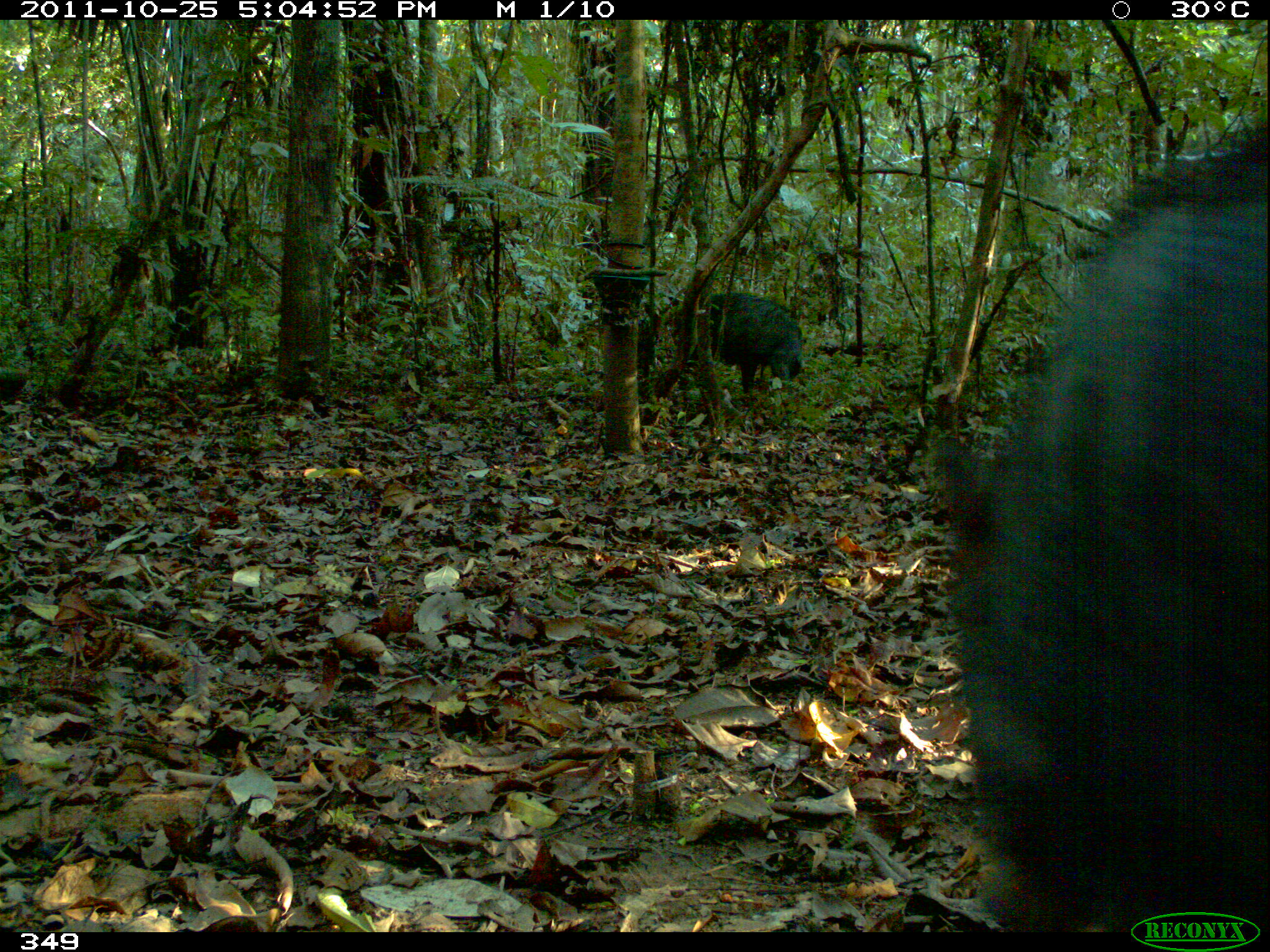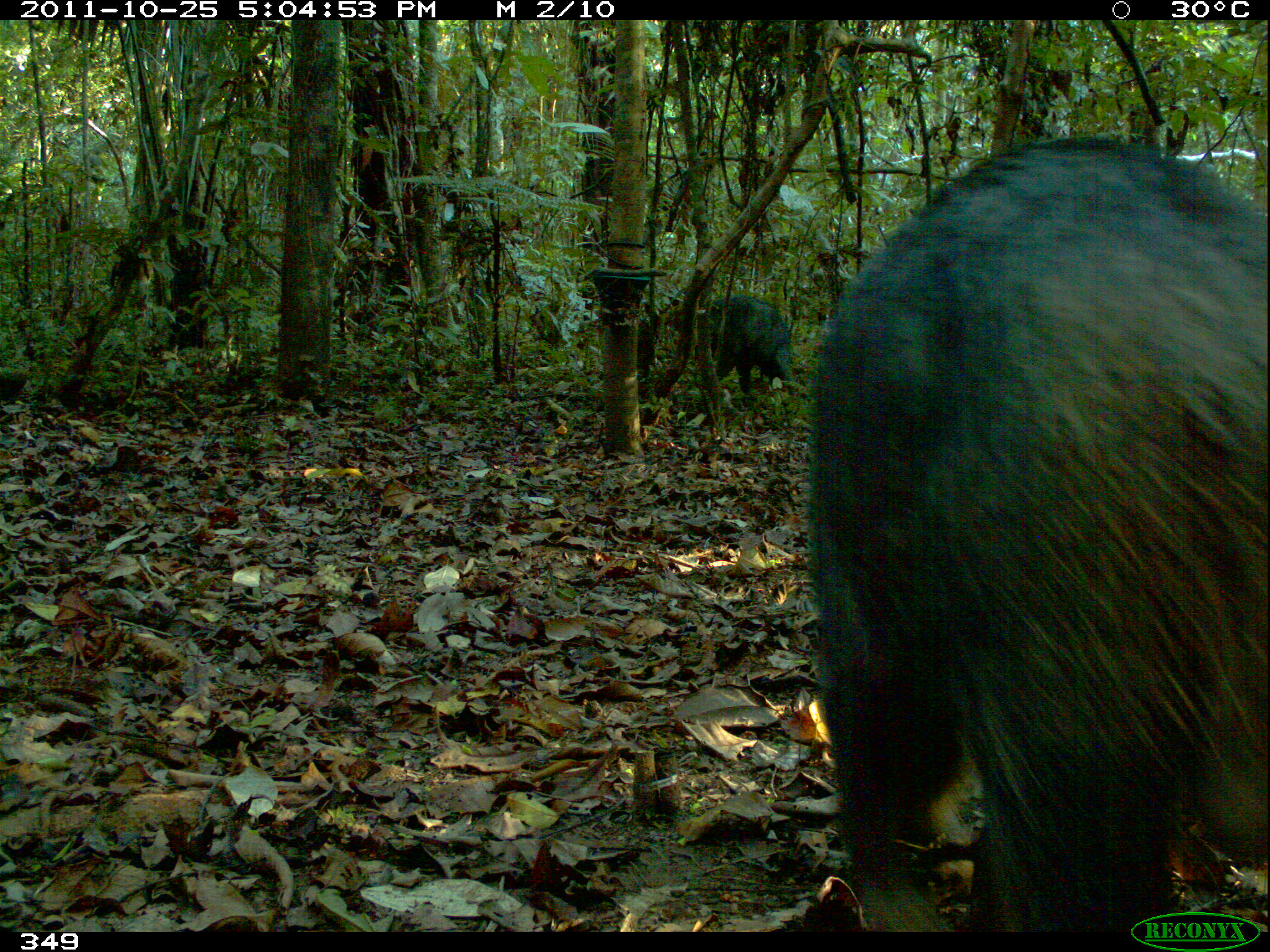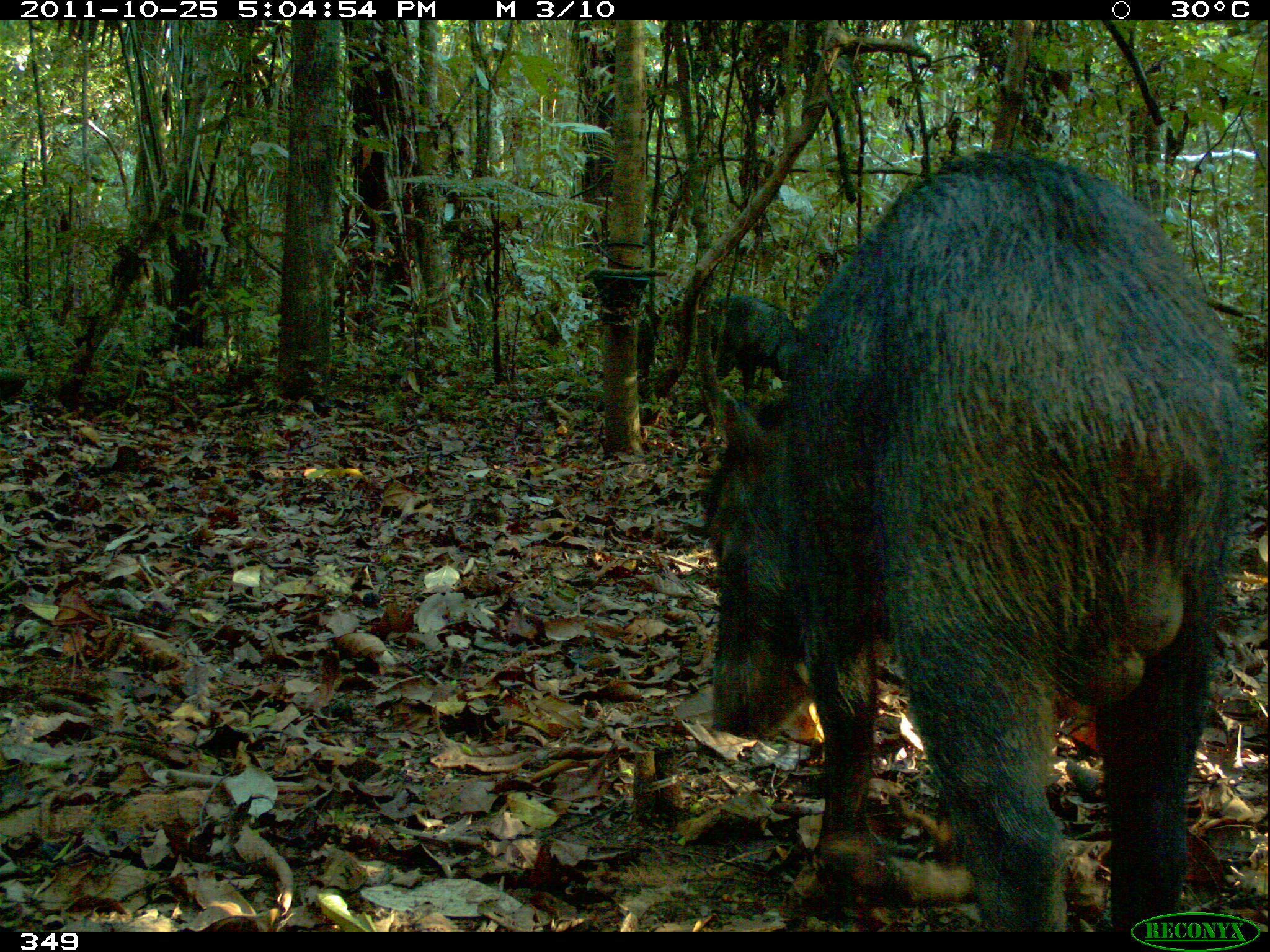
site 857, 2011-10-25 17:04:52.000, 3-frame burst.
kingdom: Animalia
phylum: Chordata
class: Mammalia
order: Artiodactyla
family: Tayassuidae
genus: Tayassu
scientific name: Tayassu pecari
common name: white-lipped peccary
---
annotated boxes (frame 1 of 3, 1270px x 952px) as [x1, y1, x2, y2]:
tayassu pecari: [923, 119, 1269, 932]; [704, 291, 806, 396]